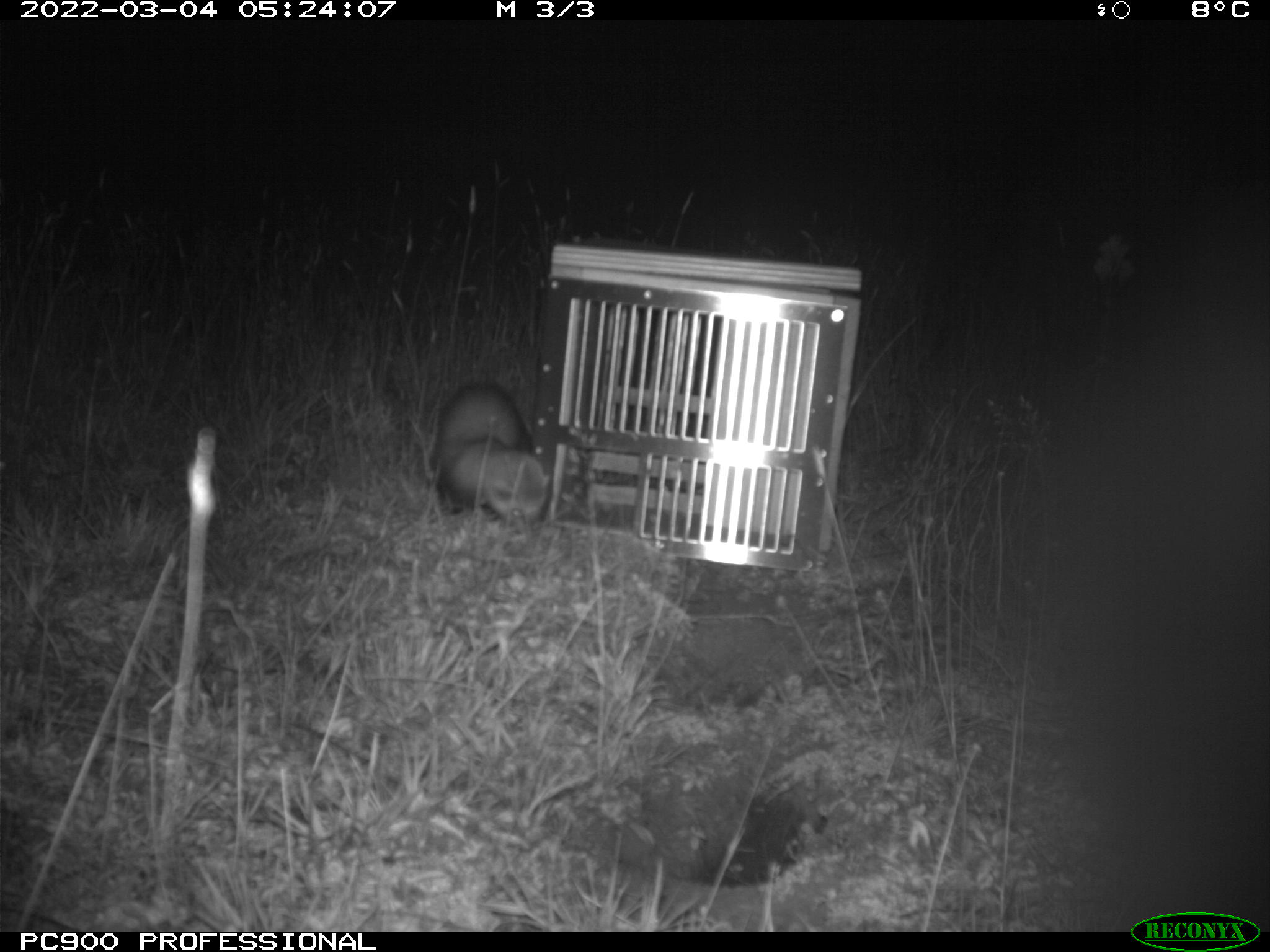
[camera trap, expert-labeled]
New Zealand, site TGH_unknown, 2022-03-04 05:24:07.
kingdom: Animalia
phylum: Chordata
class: Mammalia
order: Carnivora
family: Mustelidae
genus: Mustela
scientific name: Mustela furo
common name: ferret